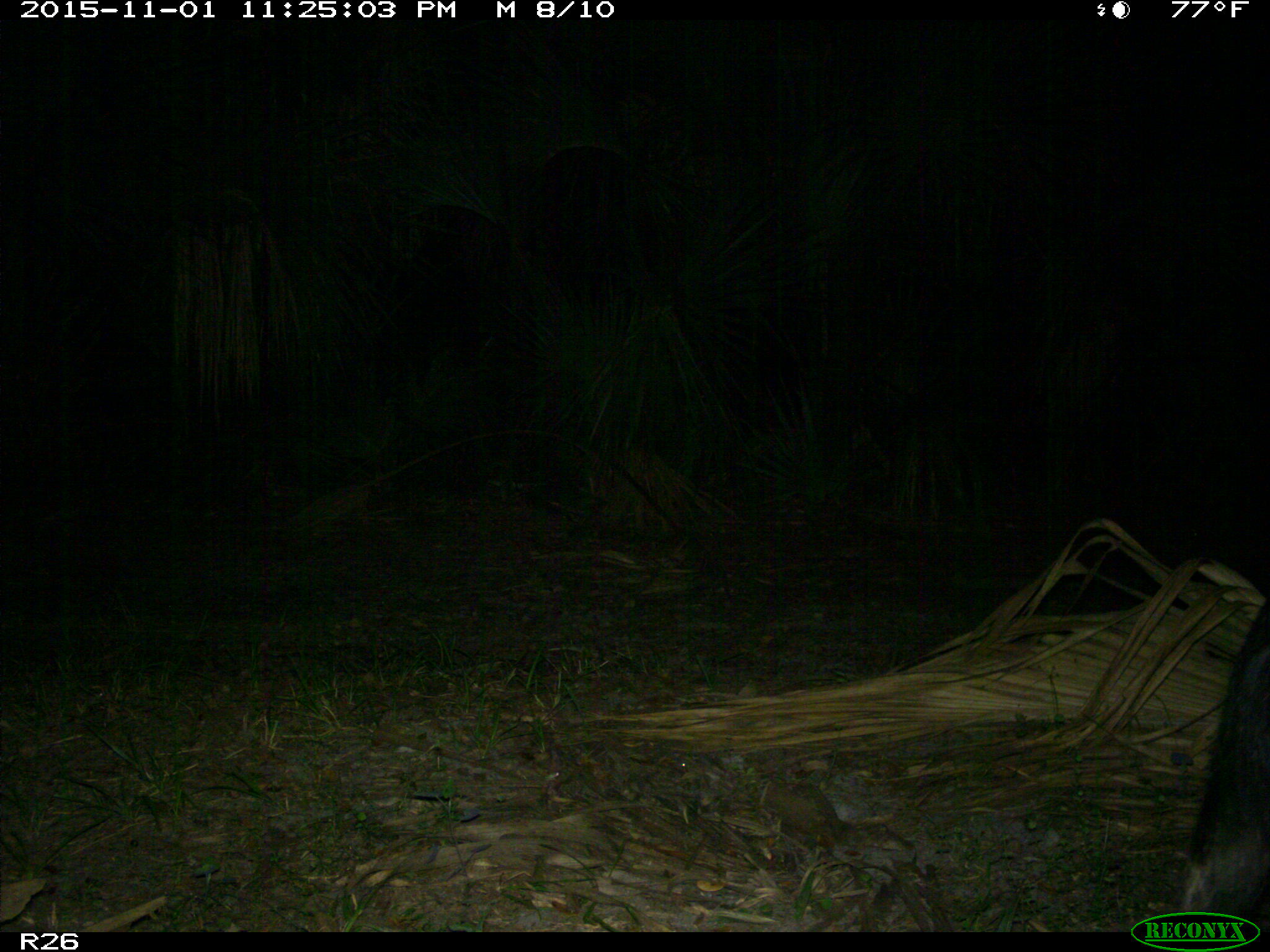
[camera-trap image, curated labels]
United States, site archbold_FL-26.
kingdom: Animalia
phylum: Chordata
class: Mammalia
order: Artiodactyla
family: Suidae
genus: Sus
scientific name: Sus scrofa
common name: wild boar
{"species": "Sus scrofa (wild boar)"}